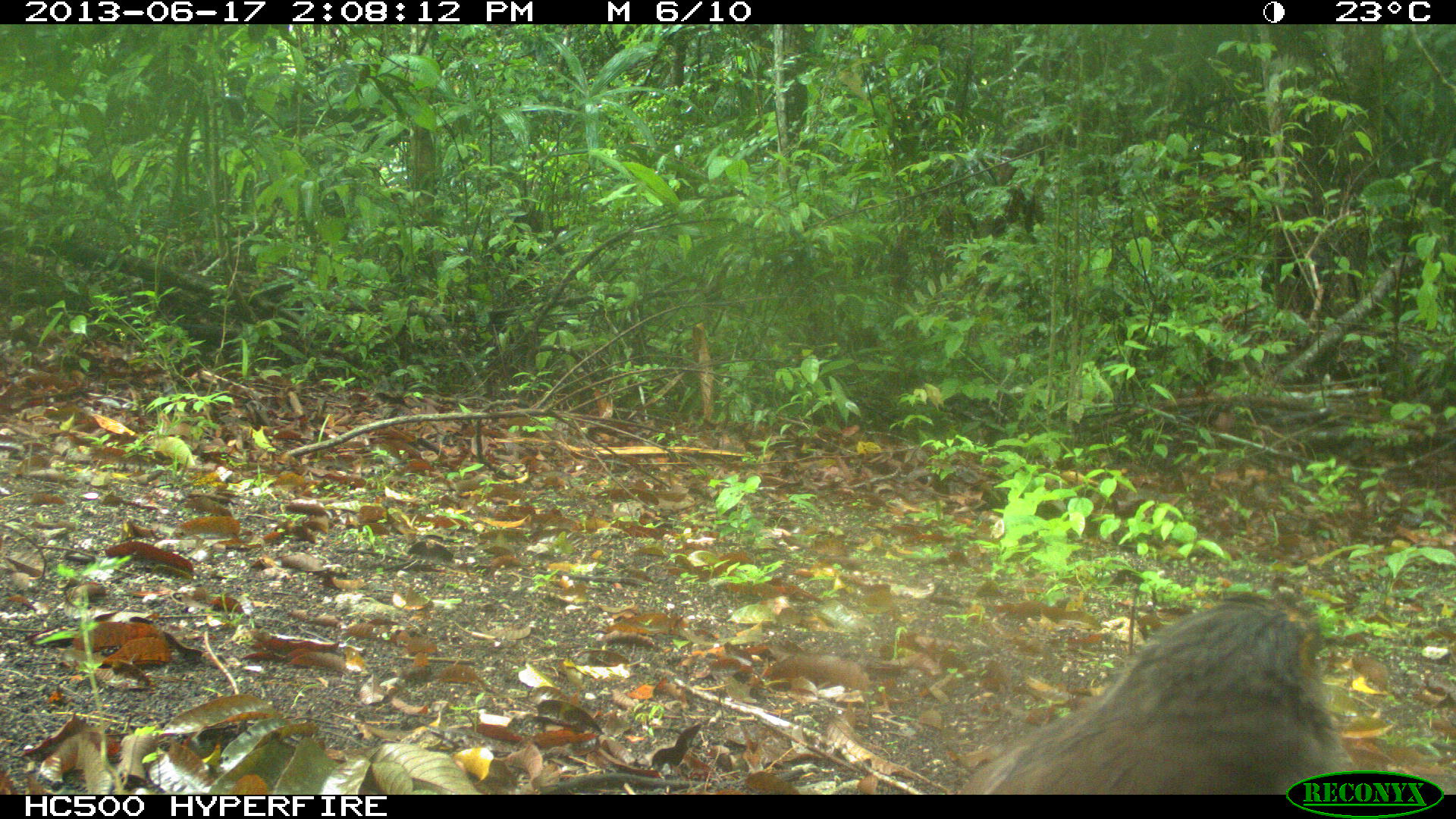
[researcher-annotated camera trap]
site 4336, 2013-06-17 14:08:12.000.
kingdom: Animalia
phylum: Chordata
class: Aves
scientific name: Aves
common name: birds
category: unknown raptor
Unknown raptor (birds) (Aves), count 1.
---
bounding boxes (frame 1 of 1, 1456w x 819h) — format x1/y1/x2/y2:
unknown raptor: 955/592/1352/792